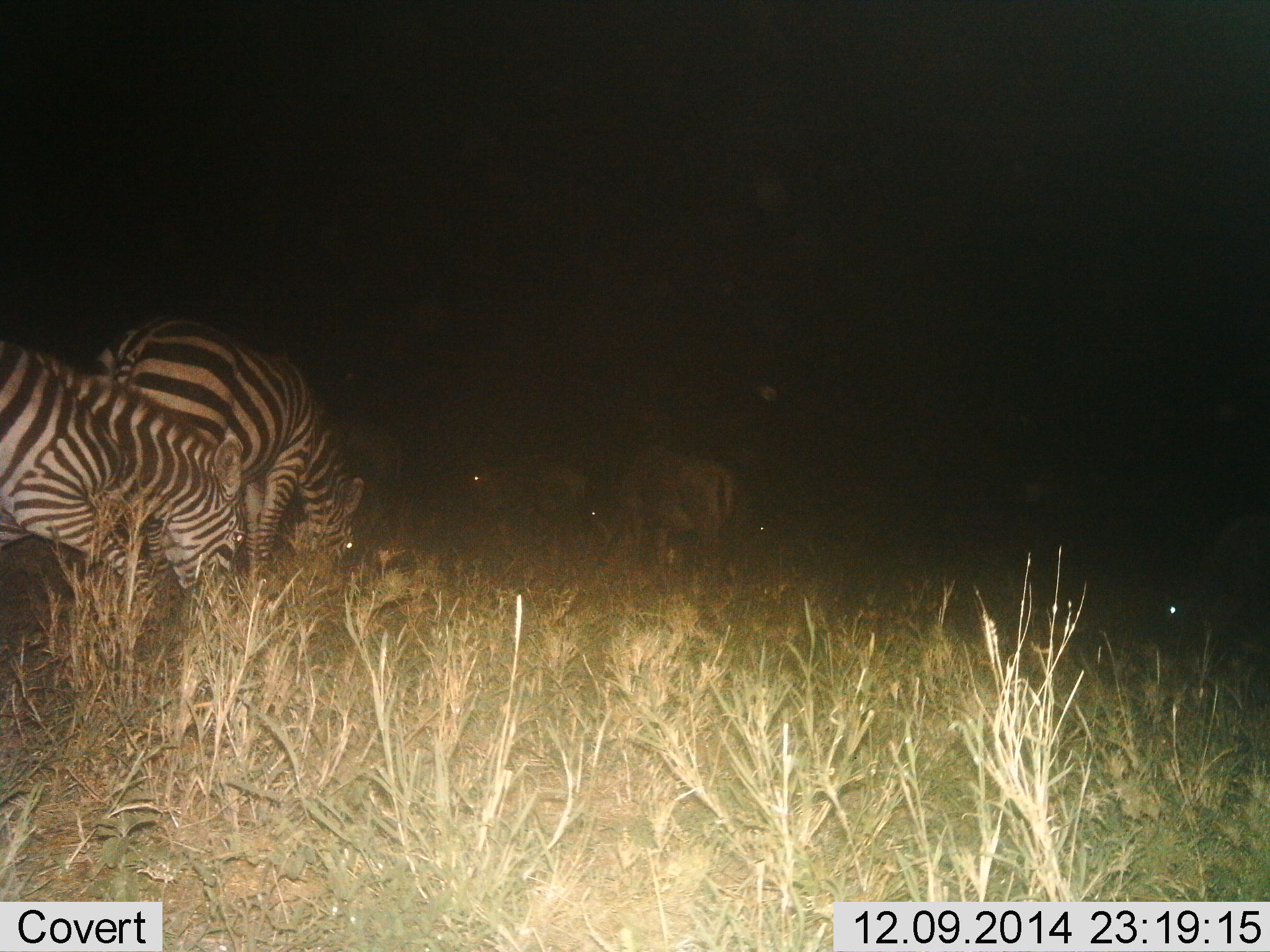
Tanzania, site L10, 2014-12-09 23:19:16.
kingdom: Animalia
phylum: Chordata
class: Mammalia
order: Perissodactyla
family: Equidae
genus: Equus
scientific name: Equus quagga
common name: plains zebra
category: zebra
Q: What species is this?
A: Zebra (plains zebra) (Equus quagga).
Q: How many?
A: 2.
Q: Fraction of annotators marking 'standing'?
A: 25%.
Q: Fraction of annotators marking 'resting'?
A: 0%.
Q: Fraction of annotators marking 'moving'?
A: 6%.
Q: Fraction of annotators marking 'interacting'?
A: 0%.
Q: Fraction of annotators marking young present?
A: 0%.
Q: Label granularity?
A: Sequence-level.